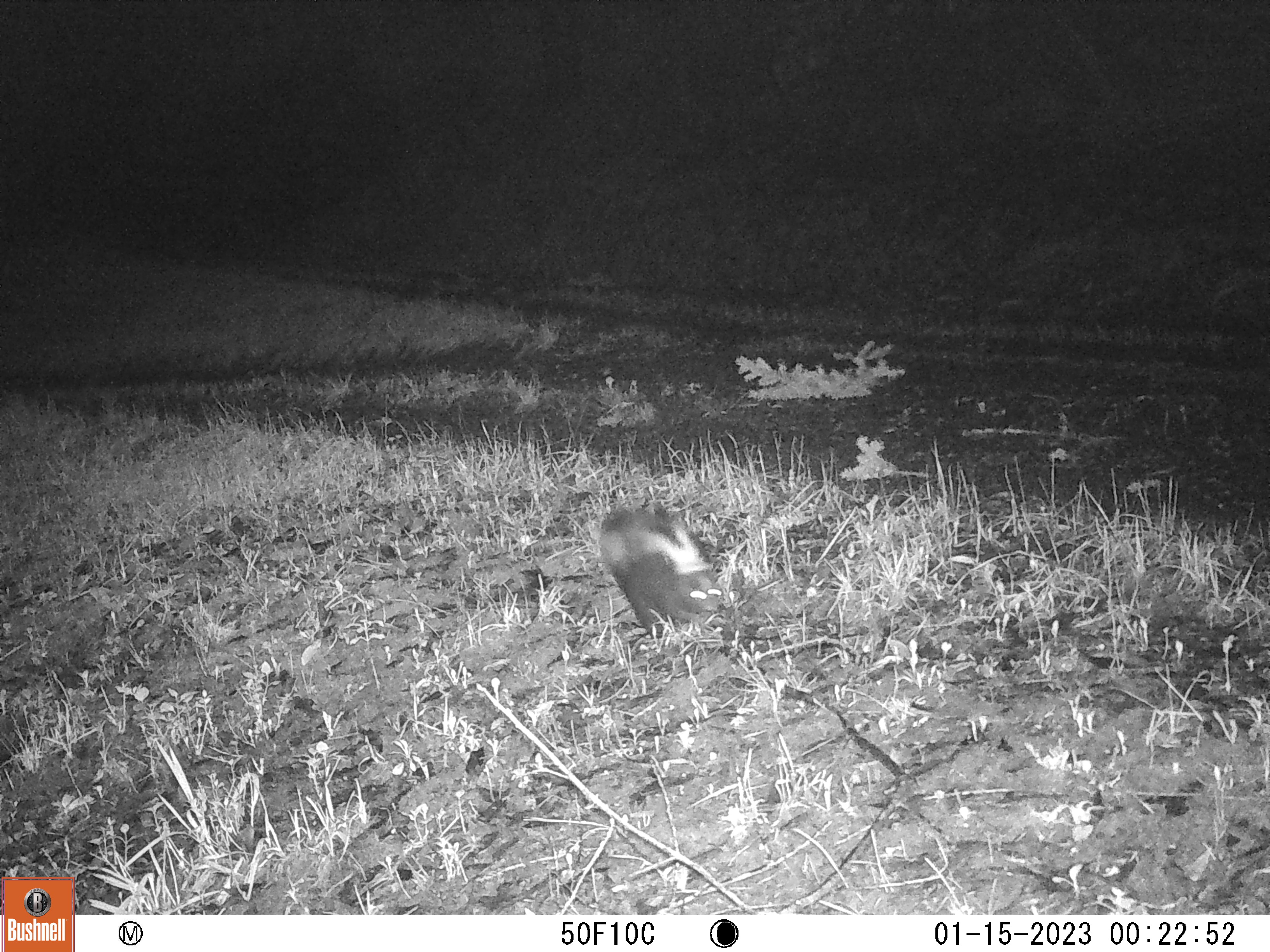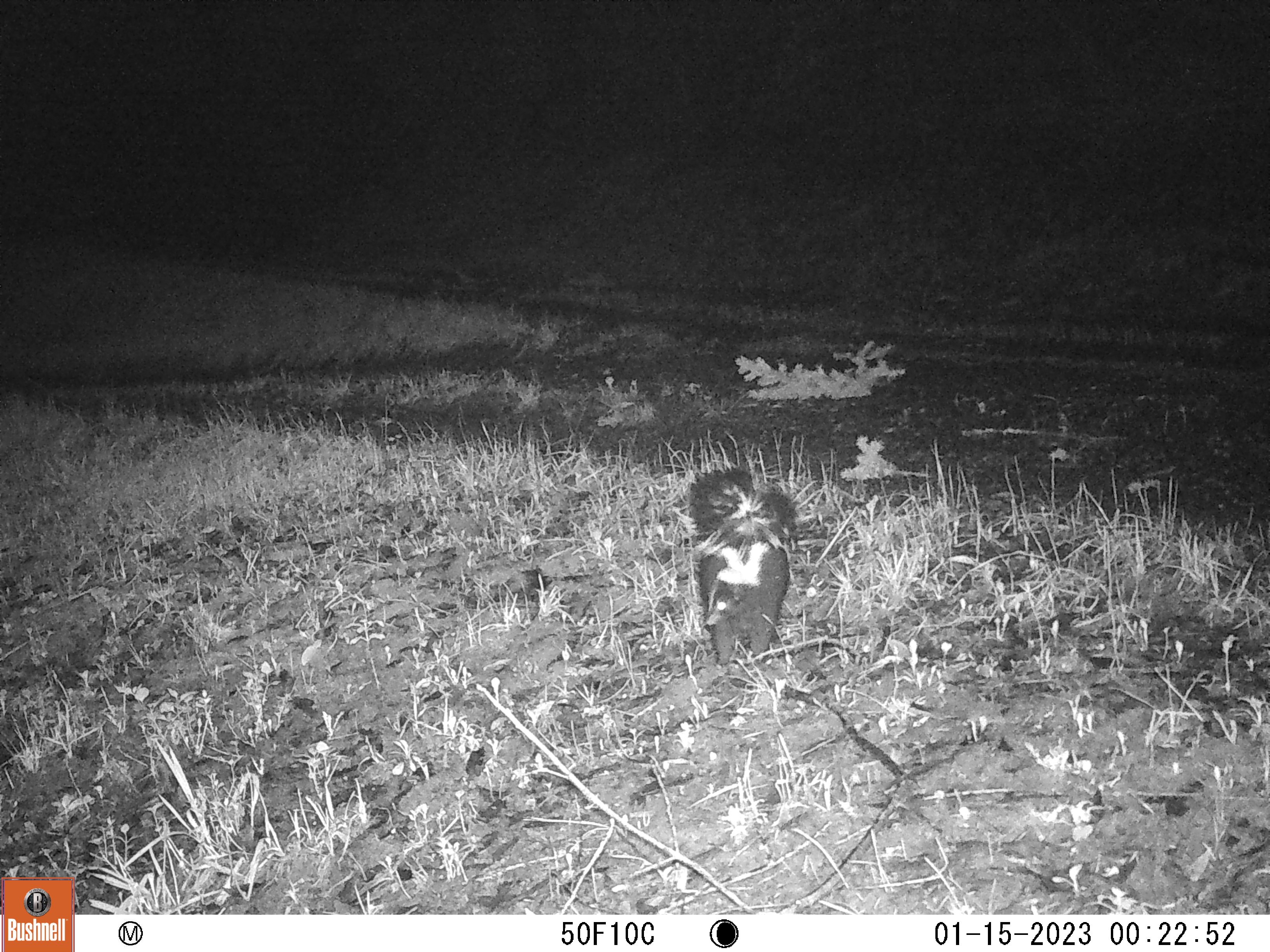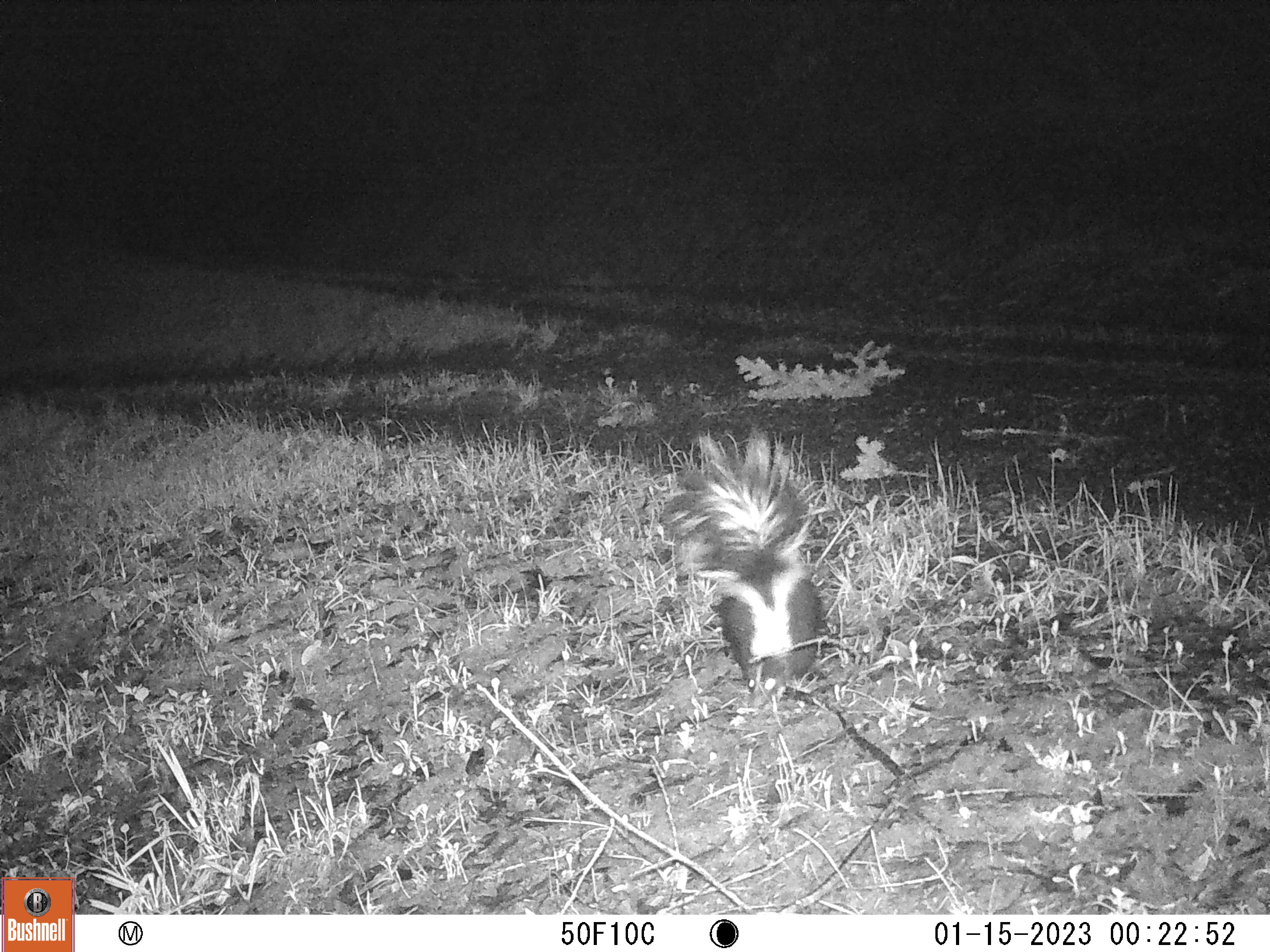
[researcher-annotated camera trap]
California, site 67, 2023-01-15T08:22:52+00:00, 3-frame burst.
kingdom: Animalia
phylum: Chordata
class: Mammalia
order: Carnivora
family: Mephitidae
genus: Mephitis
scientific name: Mephitis mephitis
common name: striped skunk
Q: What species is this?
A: Striped skunk (Mephitis mephitis).